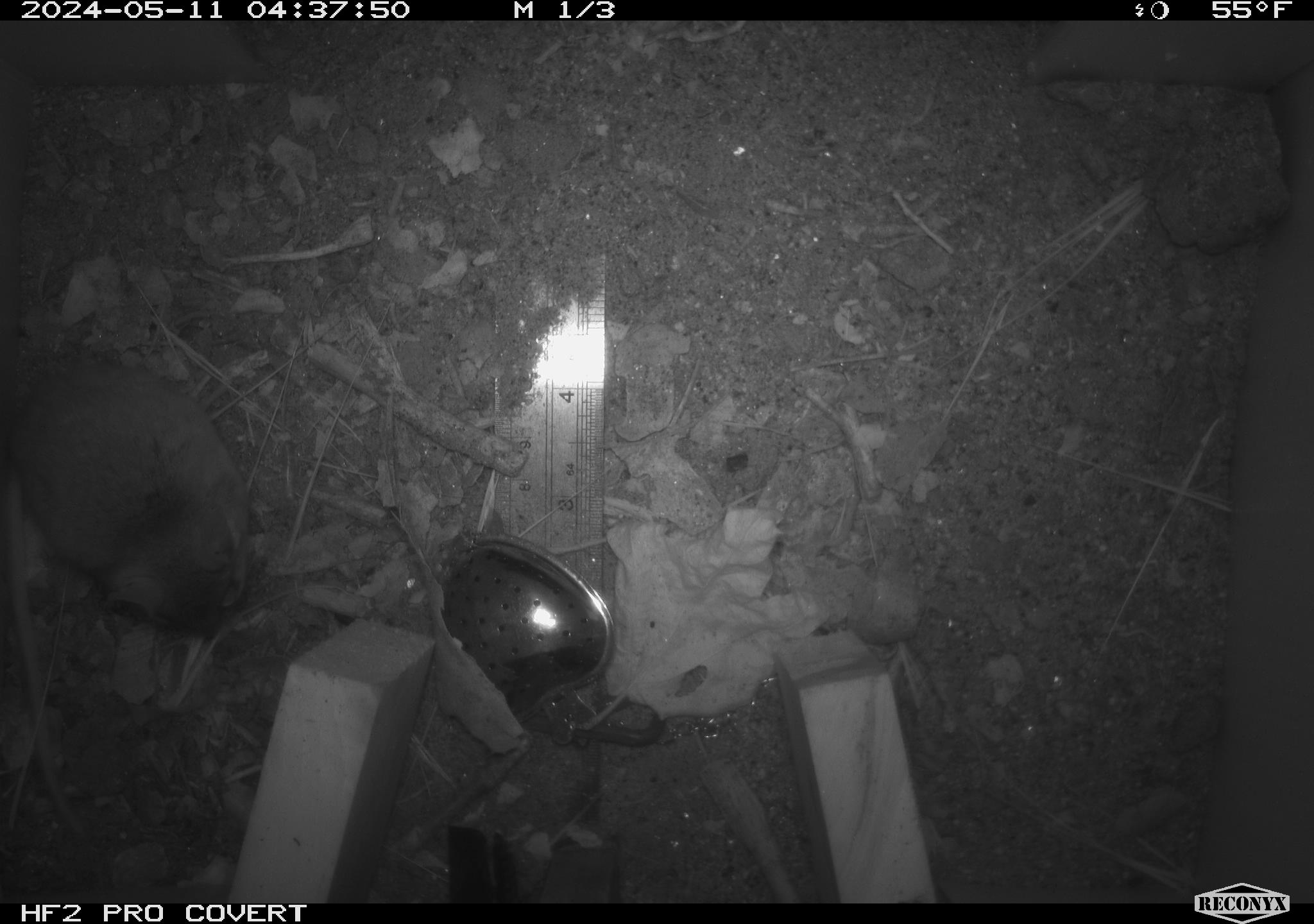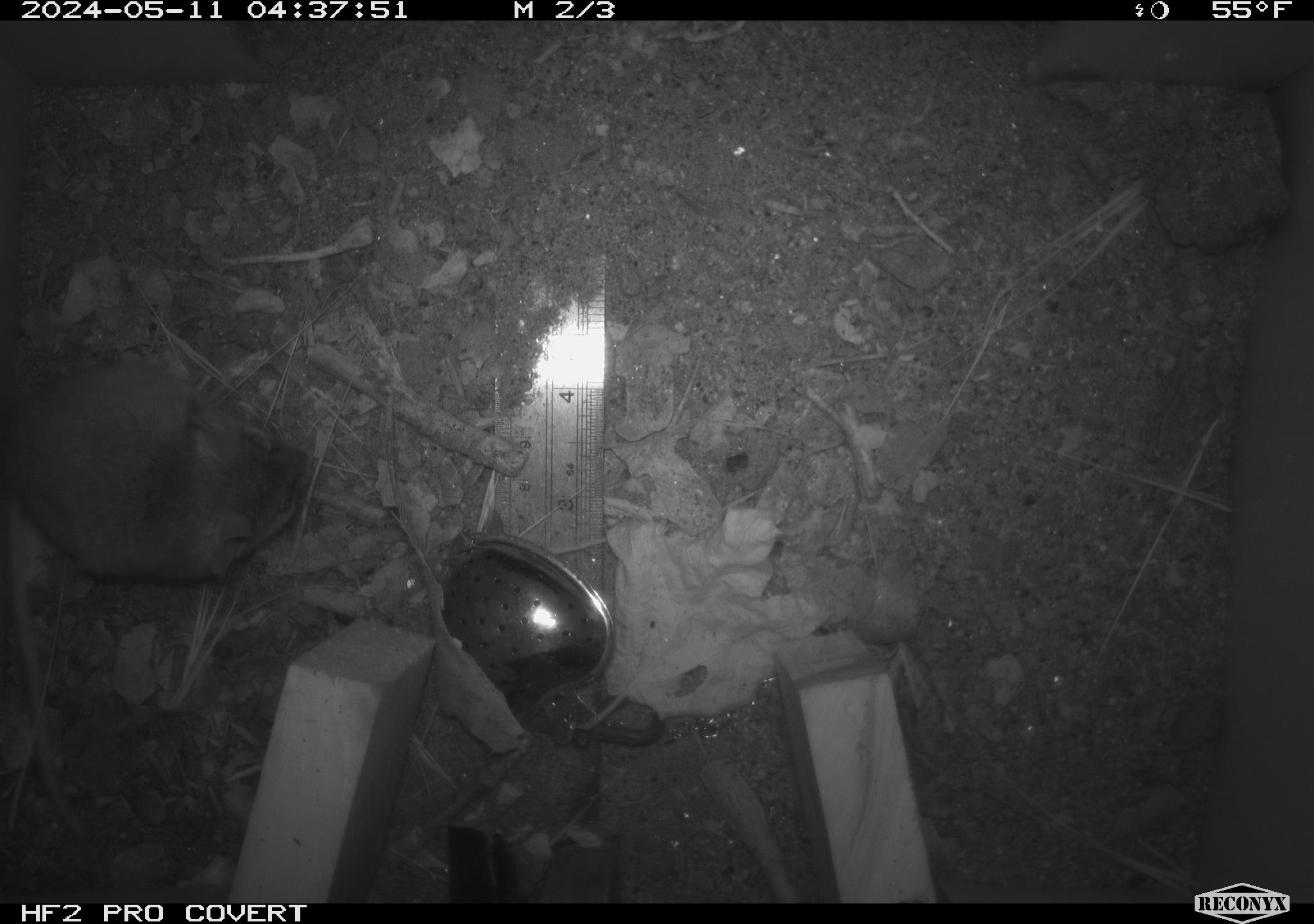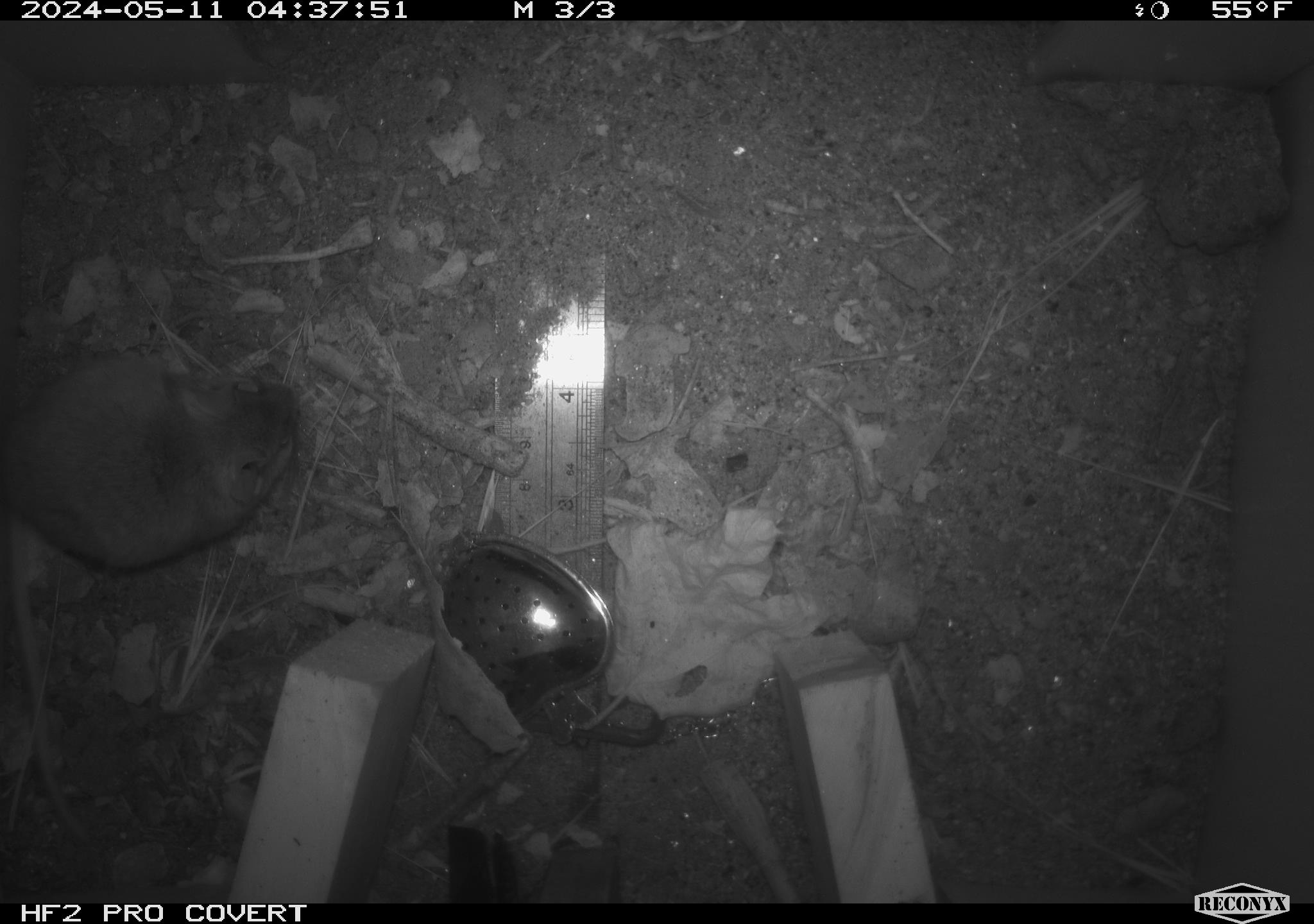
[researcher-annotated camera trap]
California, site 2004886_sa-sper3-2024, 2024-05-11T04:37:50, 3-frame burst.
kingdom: Animalia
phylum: Chordata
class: Mammalia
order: Rodentia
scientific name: Rodentia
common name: mouse species